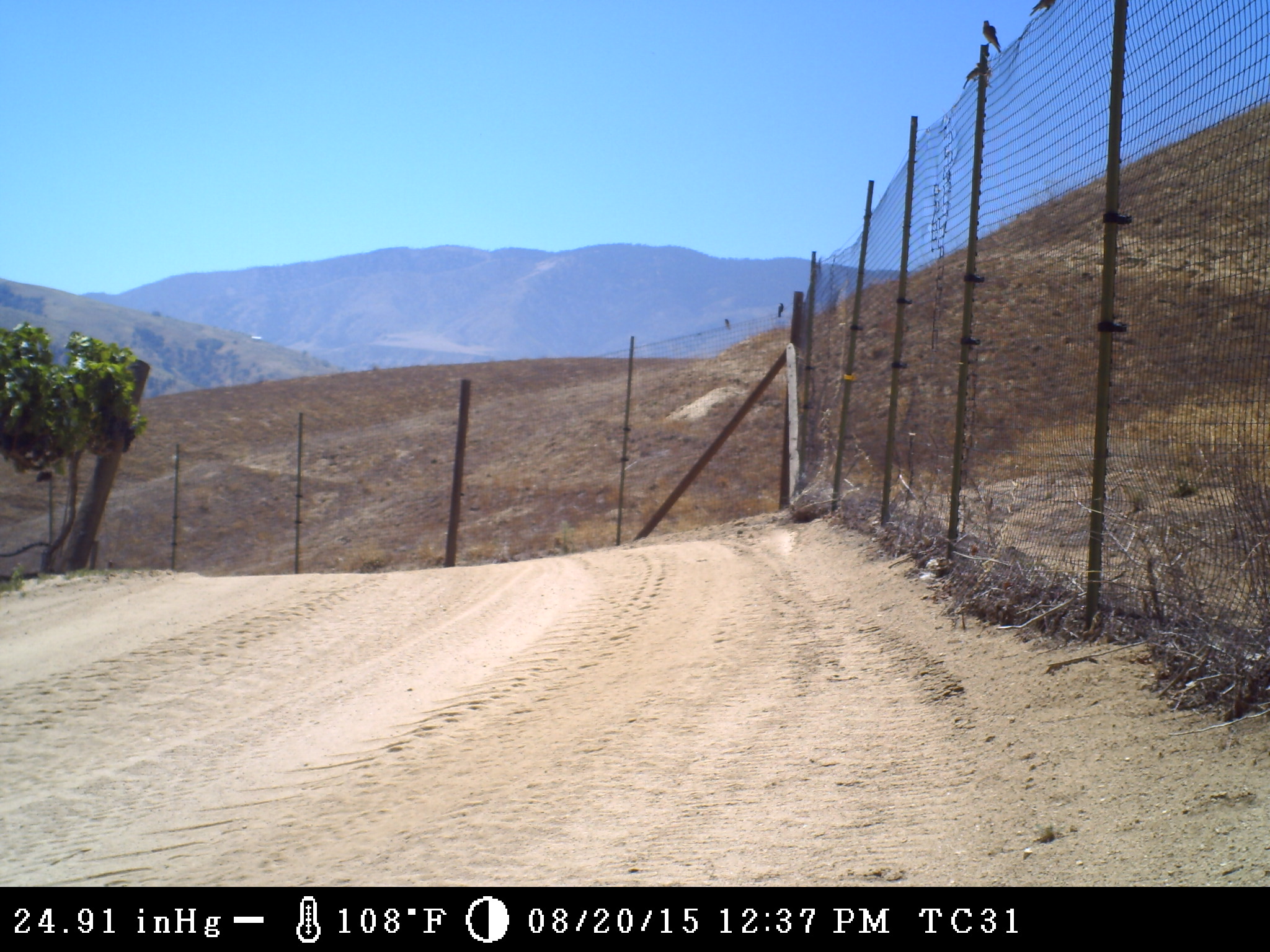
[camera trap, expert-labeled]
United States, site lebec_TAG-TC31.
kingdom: Animalia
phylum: Chordata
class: Aves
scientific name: Aves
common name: birds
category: unidentified bird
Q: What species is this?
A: Unidentified bird (birds) (Aves).